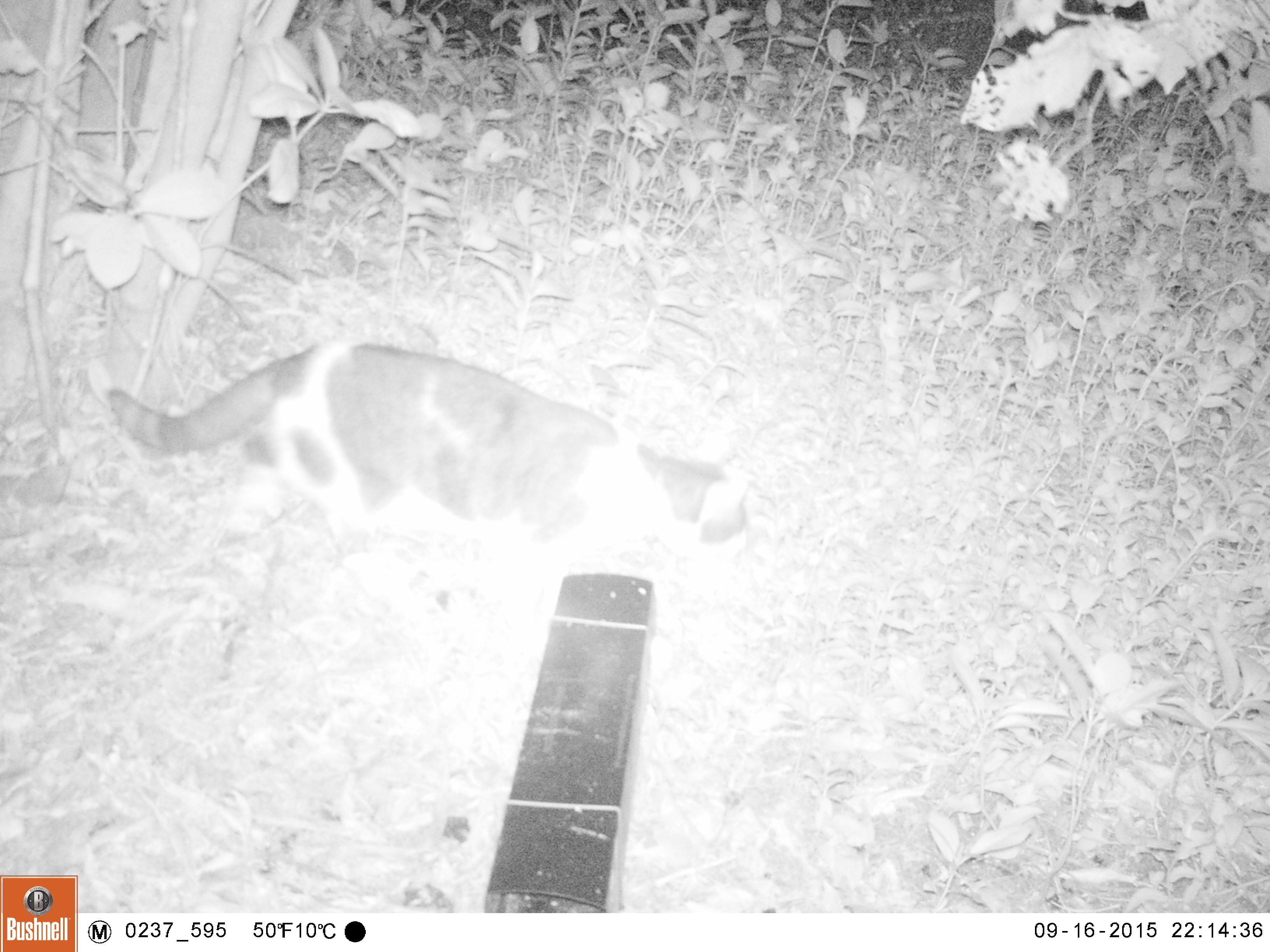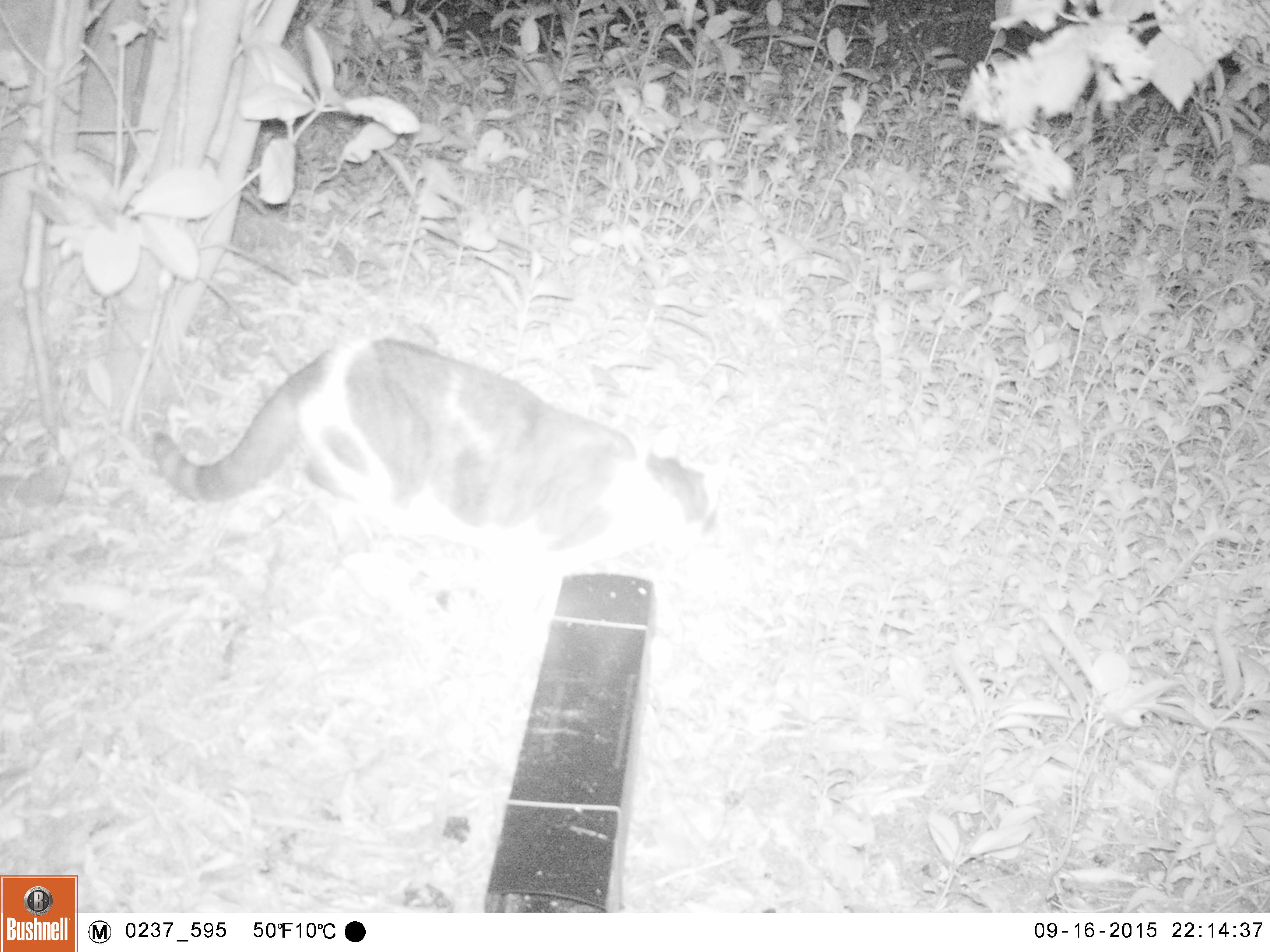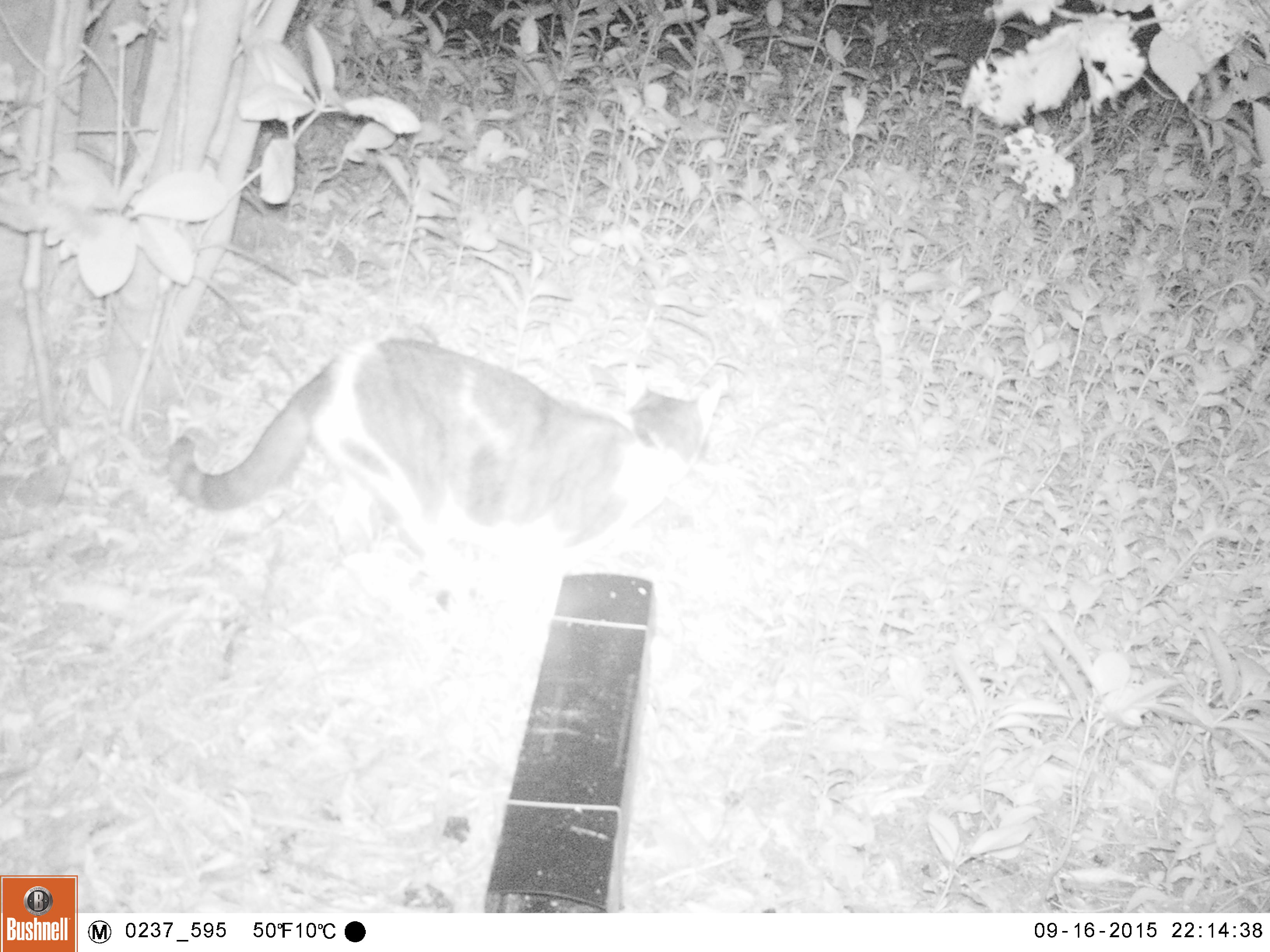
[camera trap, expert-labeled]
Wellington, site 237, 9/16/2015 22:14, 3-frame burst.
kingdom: Animalia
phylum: Chordata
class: Mammalia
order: Carnivora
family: Felidae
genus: Felis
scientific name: Felis catus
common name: cat